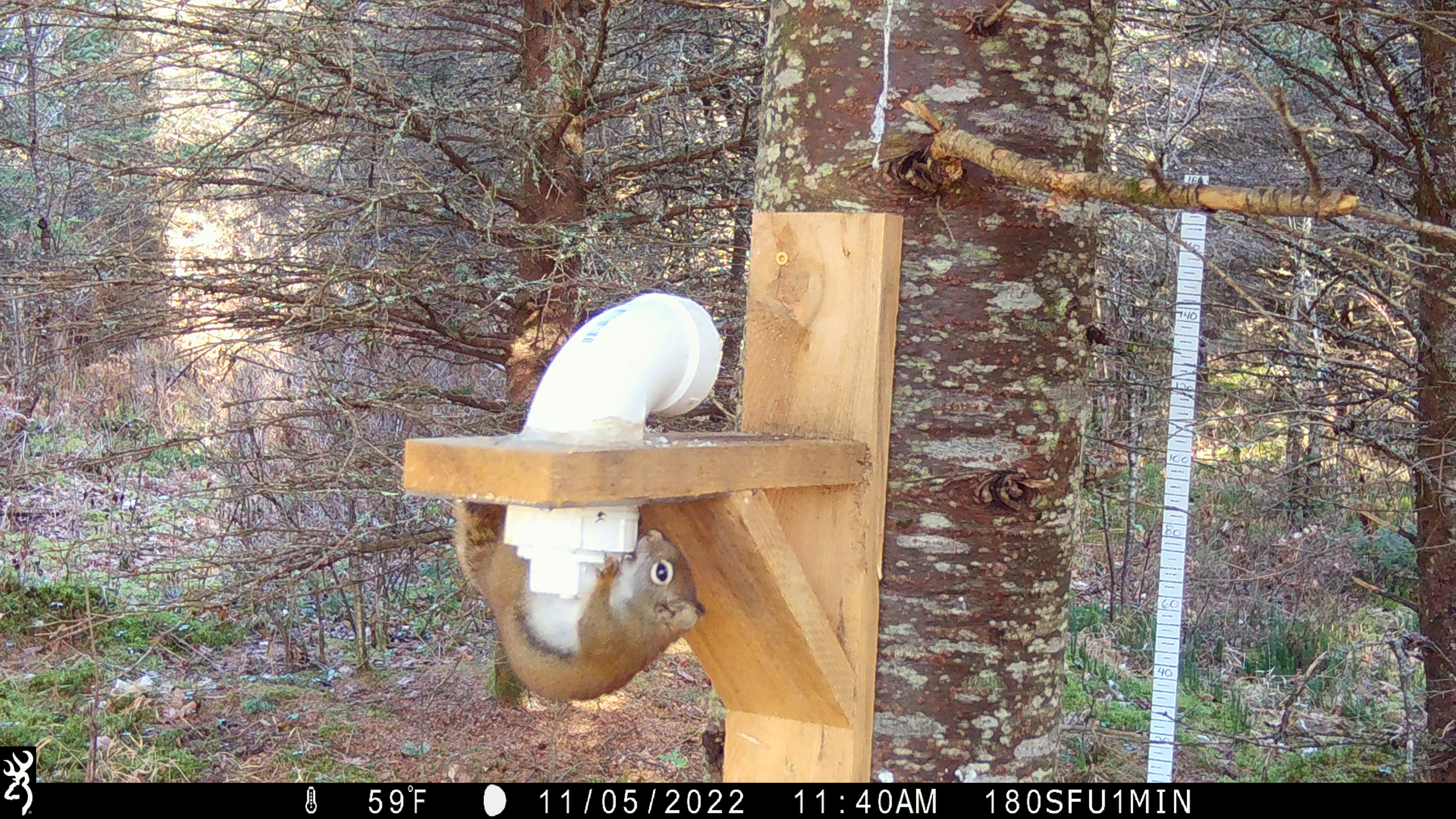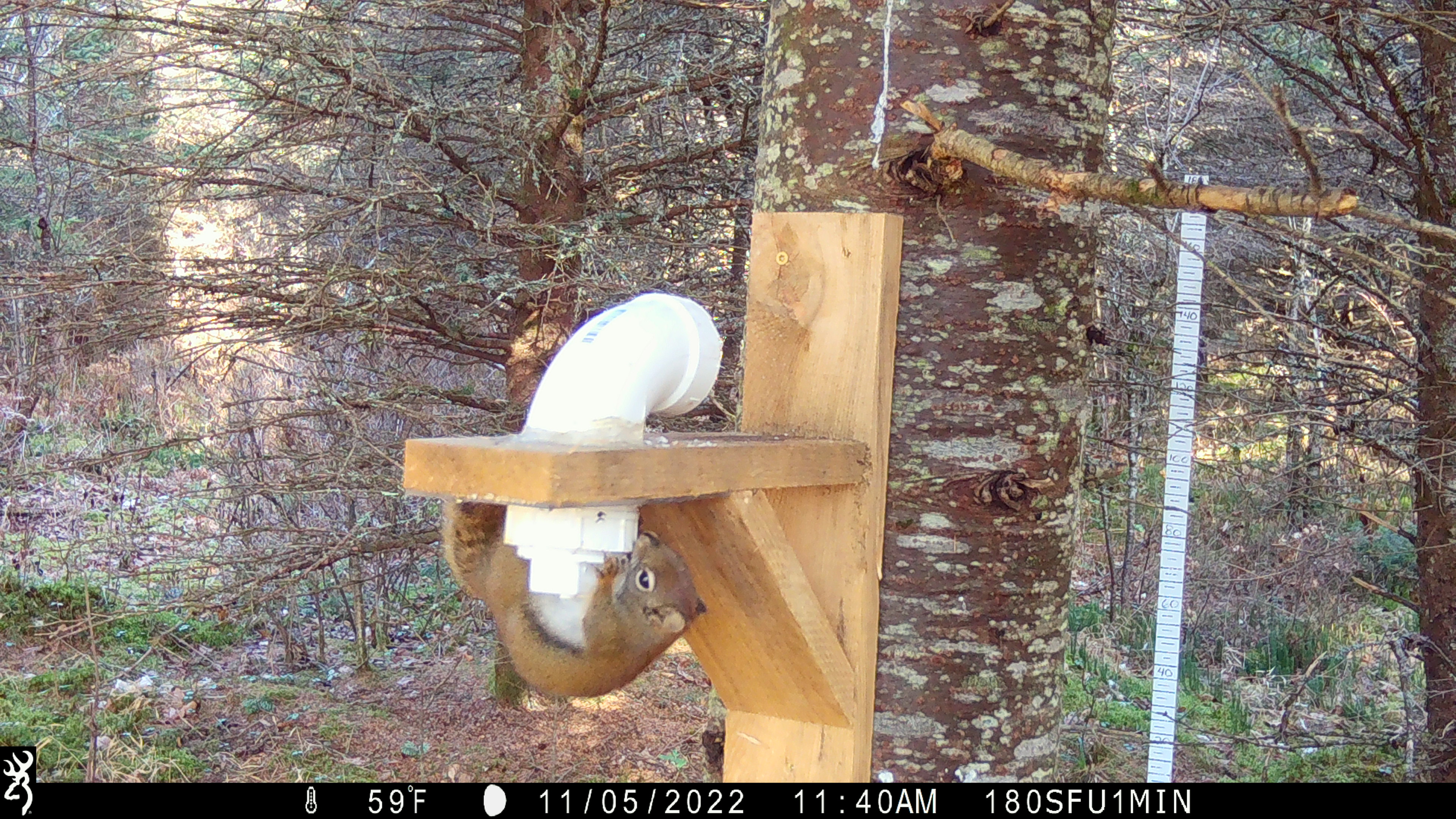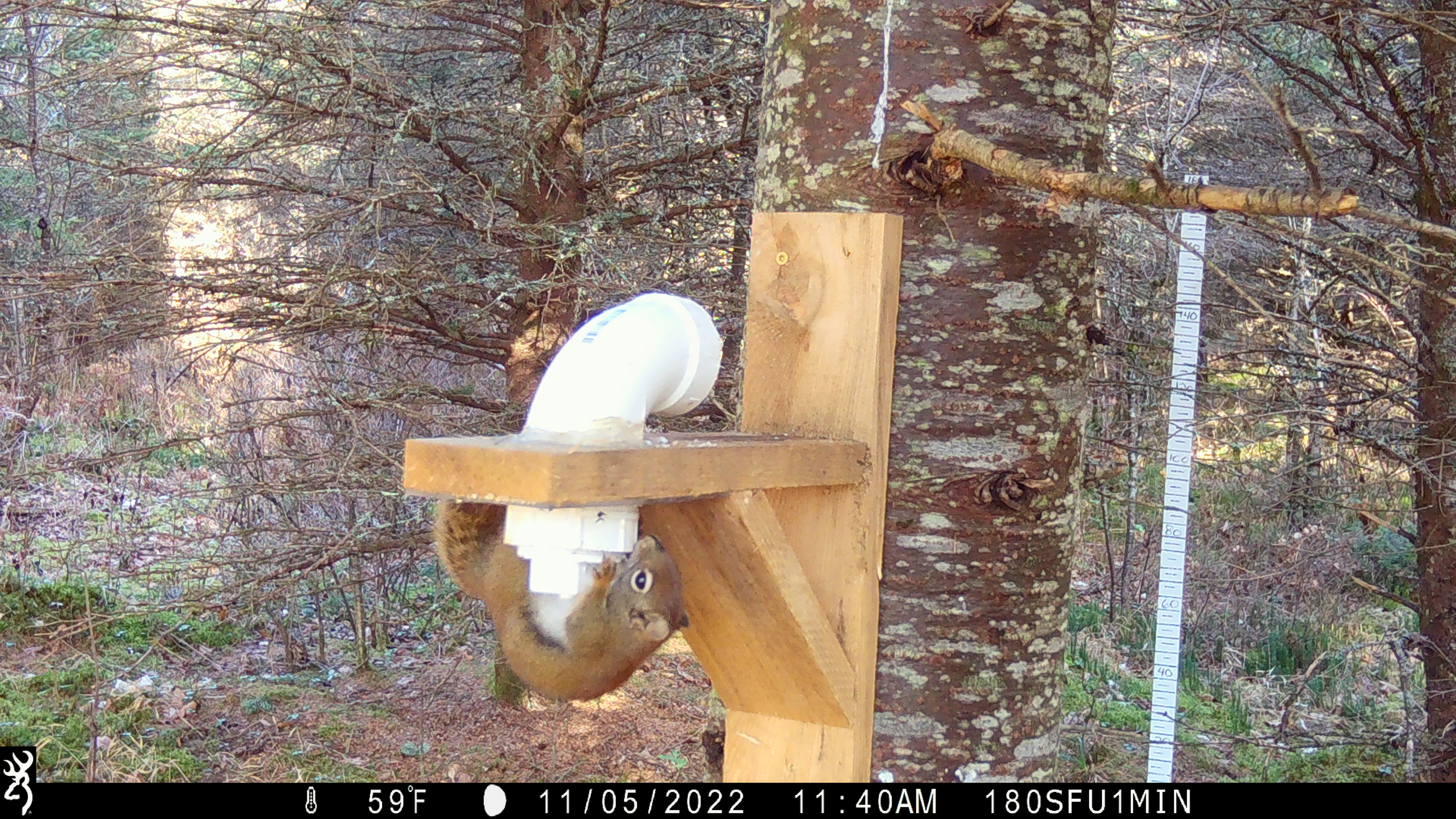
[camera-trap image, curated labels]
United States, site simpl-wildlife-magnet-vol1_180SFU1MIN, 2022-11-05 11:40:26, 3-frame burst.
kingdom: Animalia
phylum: Chordata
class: Mammalia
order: Rodentia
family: Sciuridae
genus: Tamiasciurus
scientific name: Tamiasciurus hudsonicus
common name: red squirrel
Red squirrel (Tamiasciurus hudsonicus).